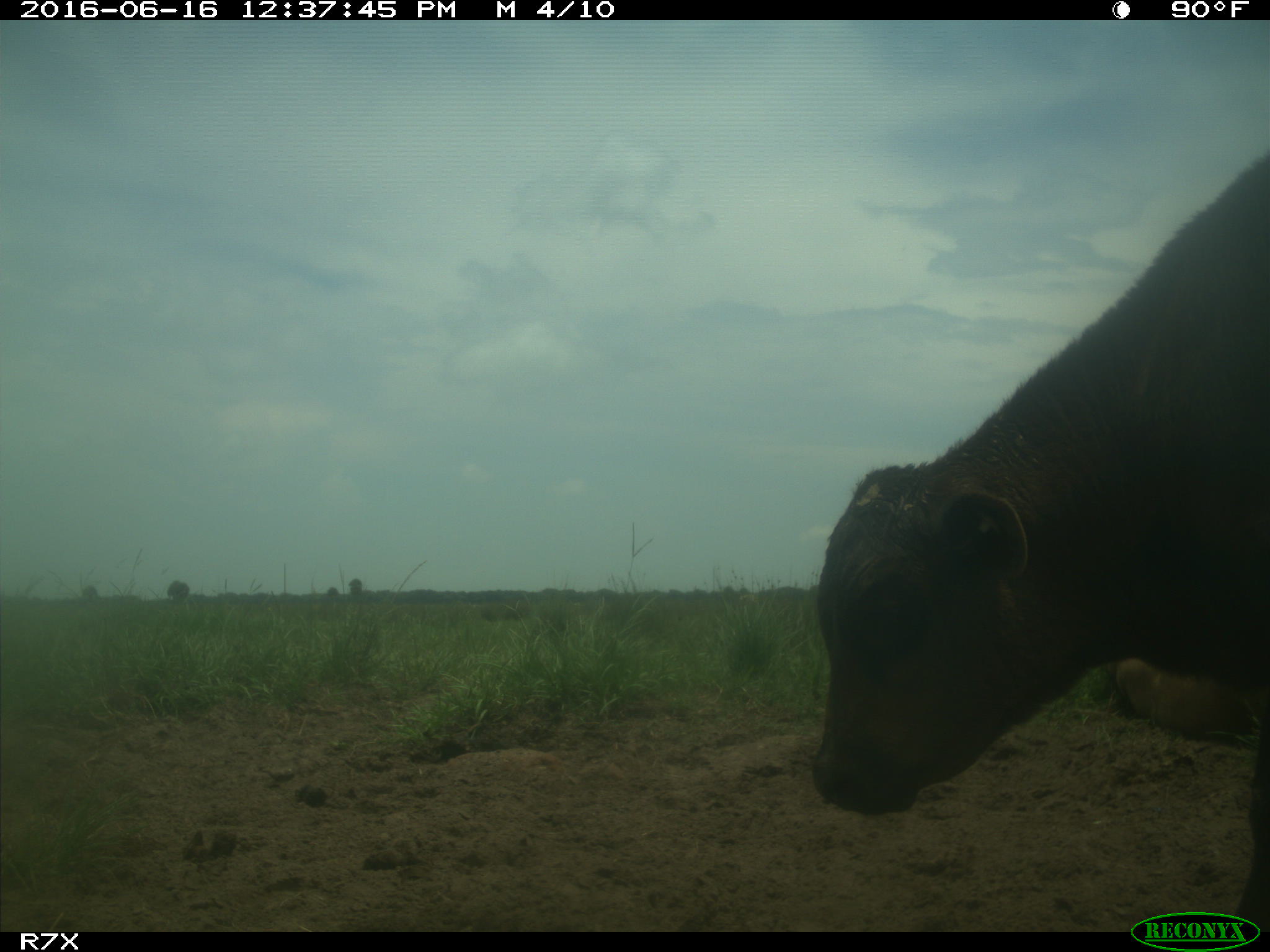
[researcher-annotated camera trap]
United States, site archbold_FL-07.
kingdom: Animalia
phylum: Chordata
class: Mammalia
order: Artiodactyla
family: Bovidae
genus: Bos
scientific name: Bos taurus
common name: domestic cow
Bos taurus (domestic cow).